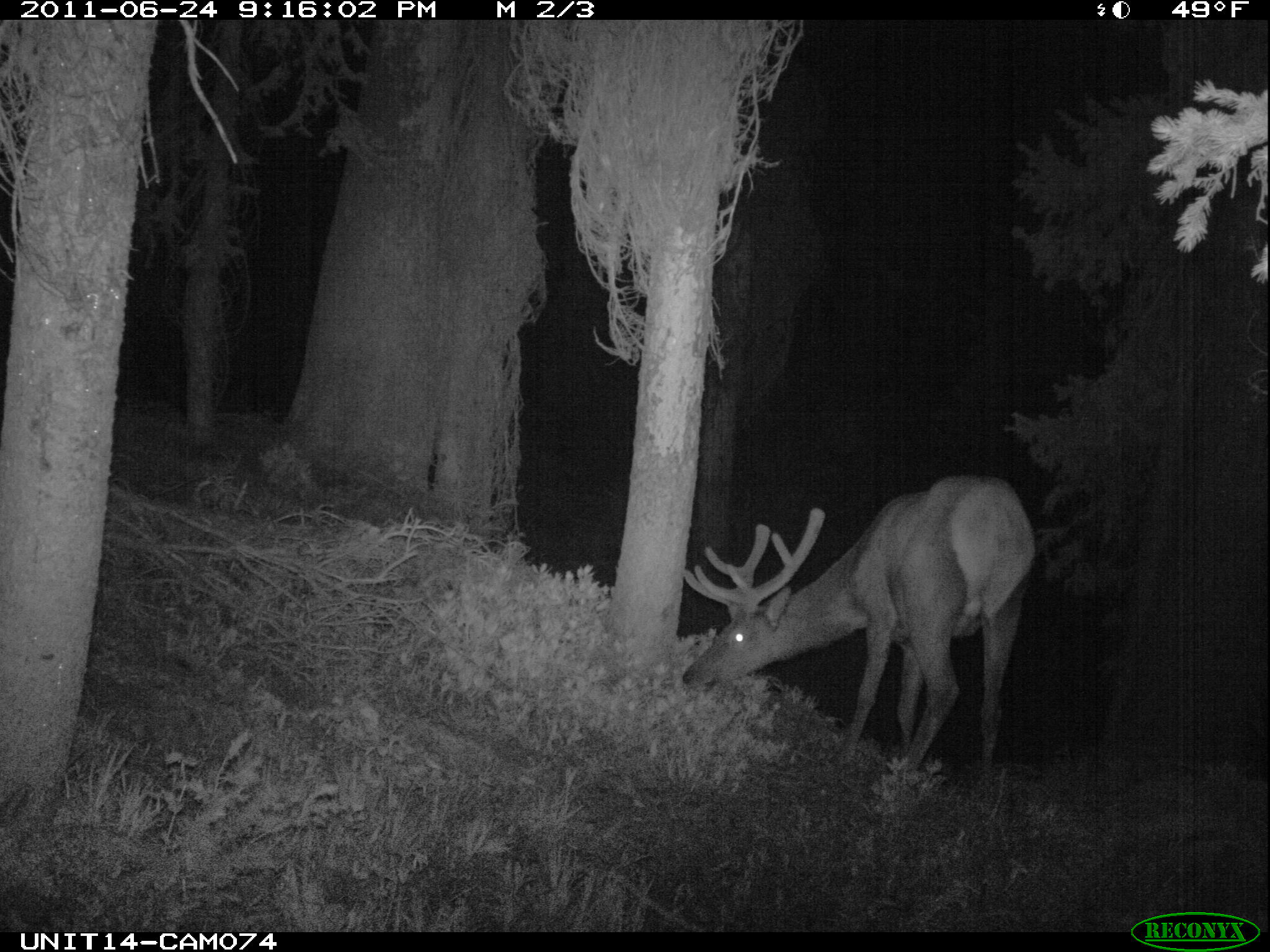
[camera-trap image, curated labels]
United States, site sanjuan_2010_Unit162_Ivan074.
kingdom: Animalia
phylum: Chordata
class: Mammalia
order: Artiodactyla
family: Cervidae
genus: Cervus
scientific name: Cervus elaphus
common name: red deer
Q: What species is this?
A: Cervus elaphus (red deer).